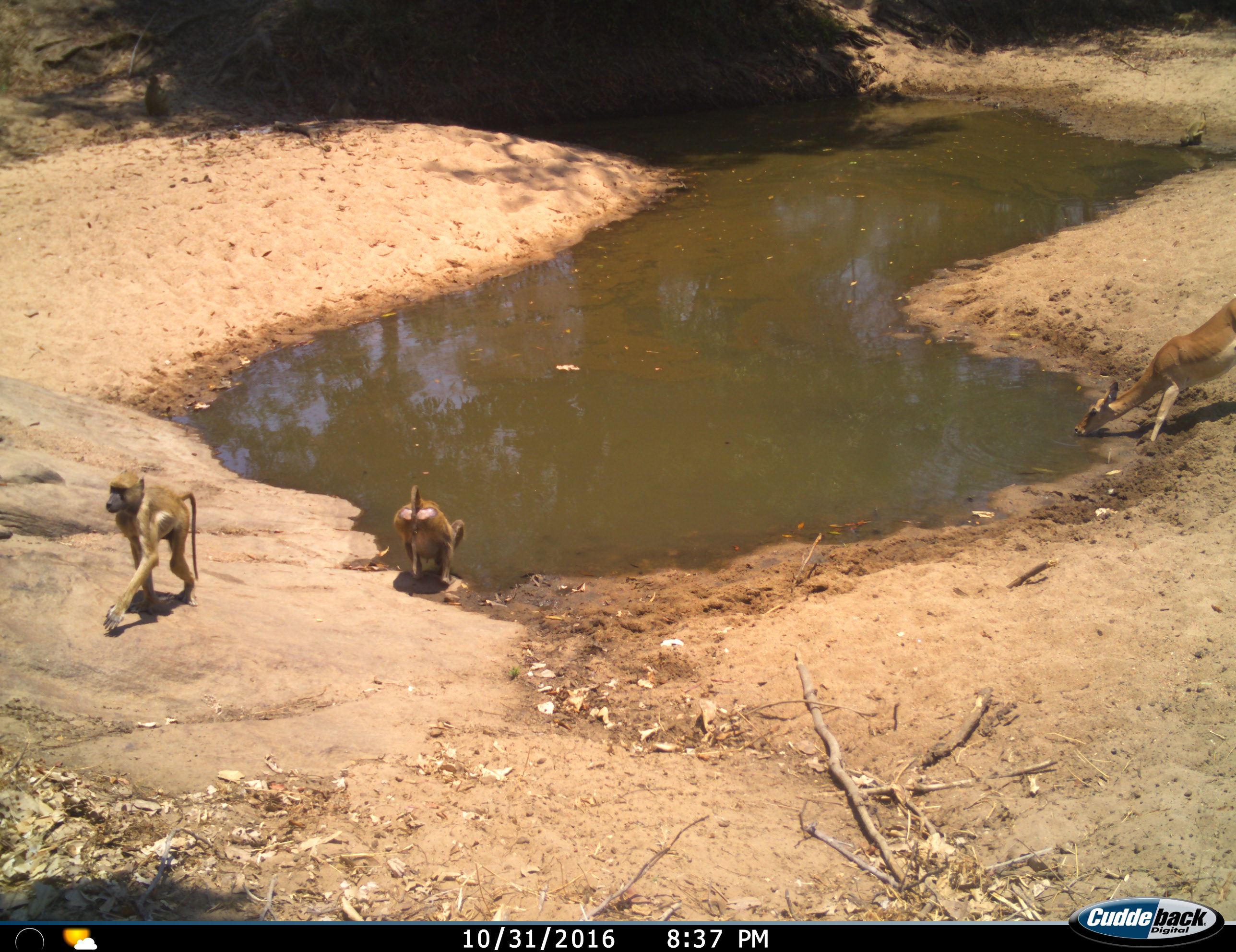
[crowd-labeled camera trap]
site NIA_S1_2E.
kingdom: Animalia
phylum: Chordata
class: Mammalia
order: Primates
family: Cercopithecidae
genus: Papio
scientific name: Papio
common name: baboon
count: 3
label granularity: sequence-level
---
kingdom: Animalia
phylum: Chordata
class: Mammalia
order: Artiodactyla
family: Bovidae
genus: Aepyceros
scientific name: Aepyceros melampus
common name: impala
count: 1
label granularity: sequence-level